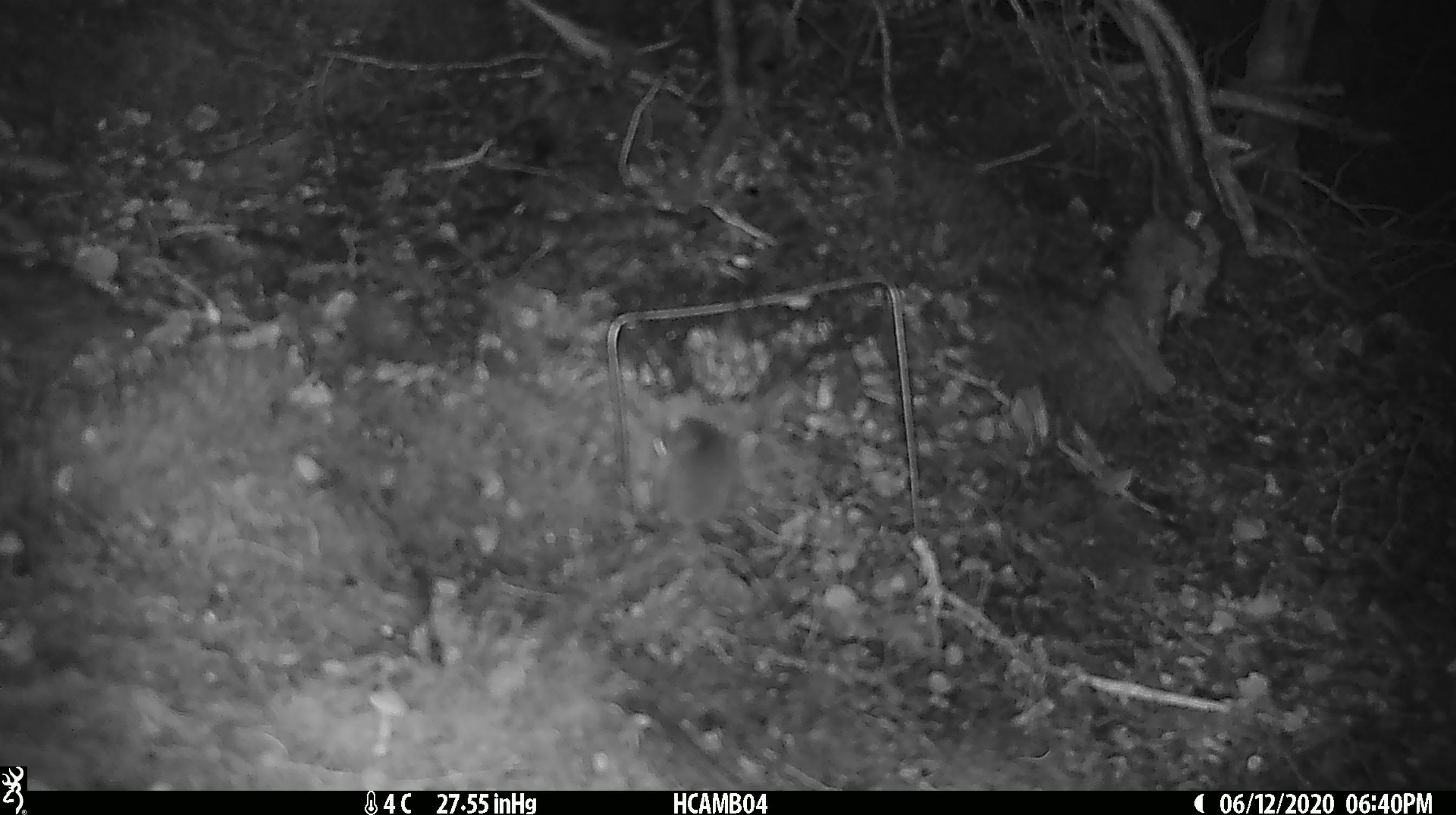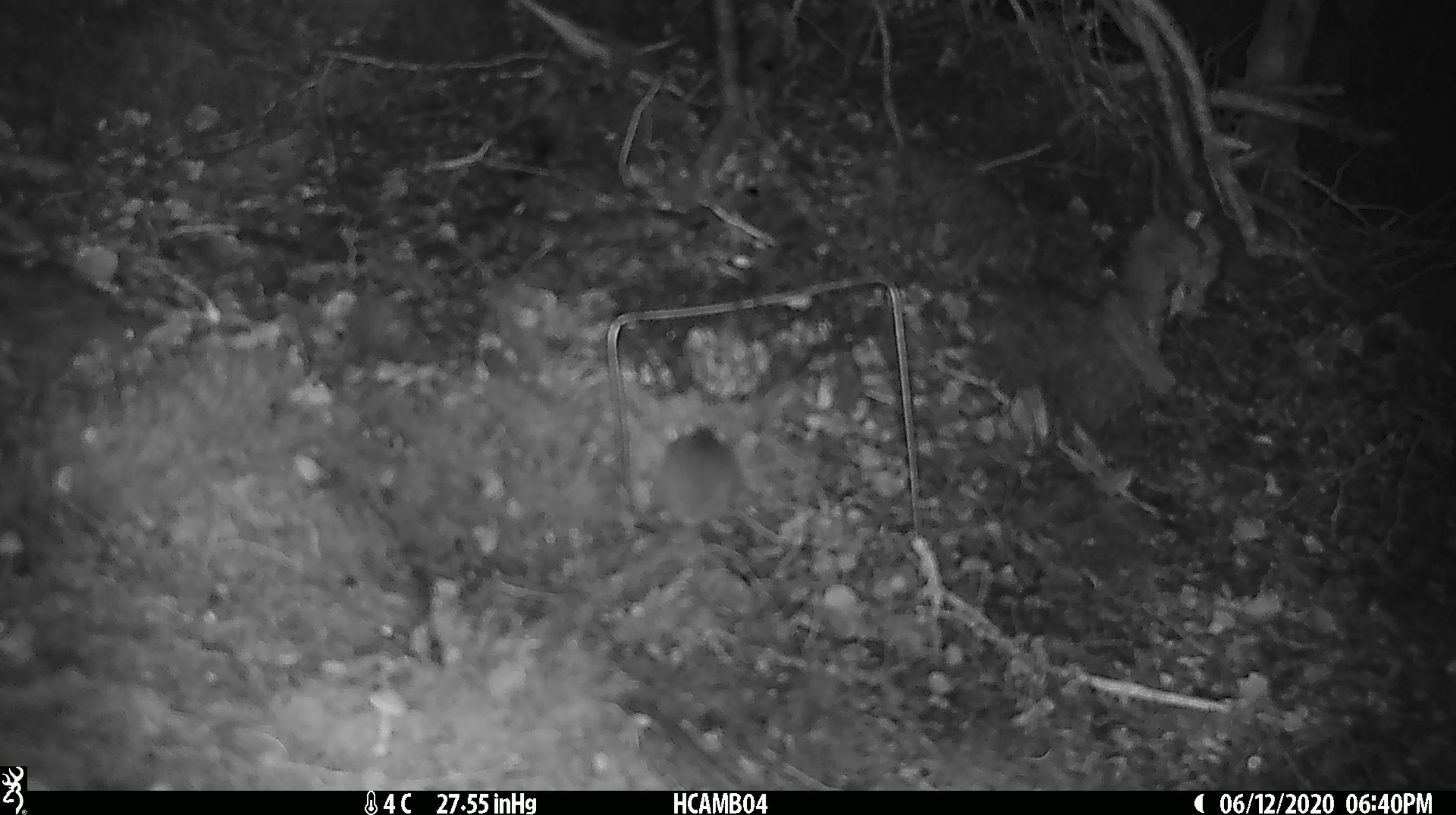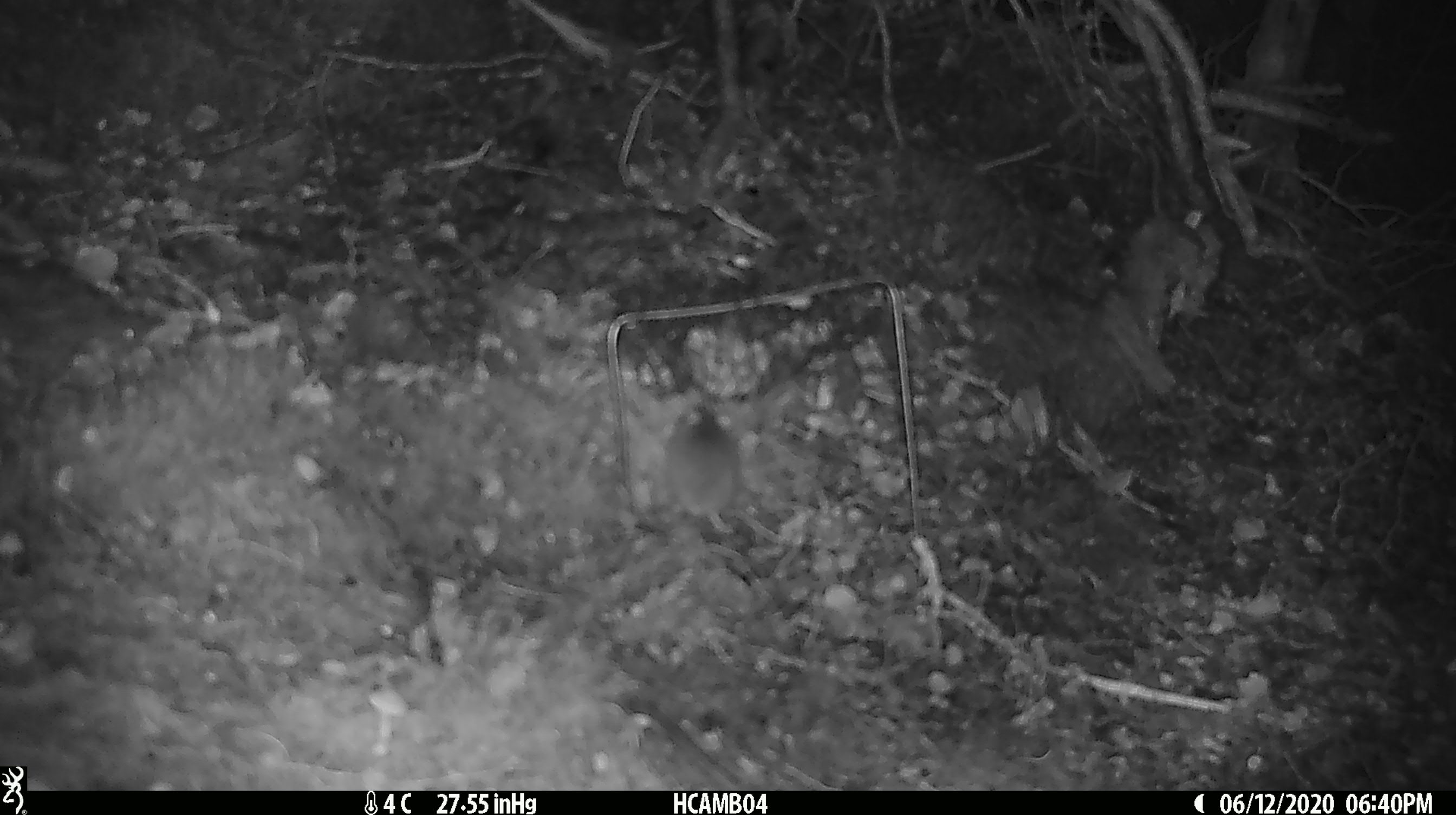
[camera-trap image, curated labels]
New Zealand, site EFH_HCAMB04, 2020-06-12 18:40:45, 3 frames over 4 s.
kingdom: Animalia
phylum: Chordata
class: Mammalia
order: Rodentia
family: Muridae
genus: Mus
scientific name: Mus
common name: mouse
Mouse (Mus).